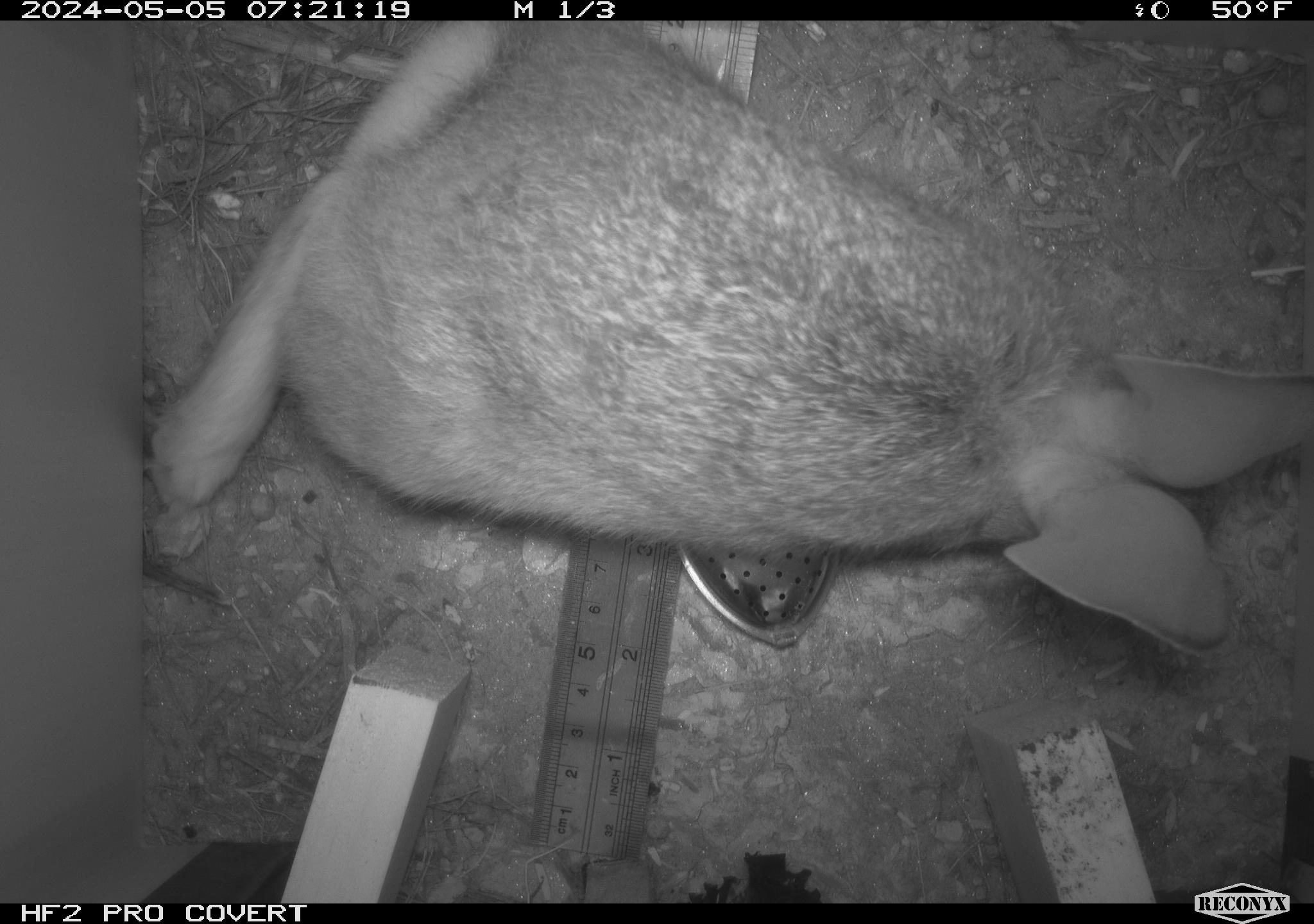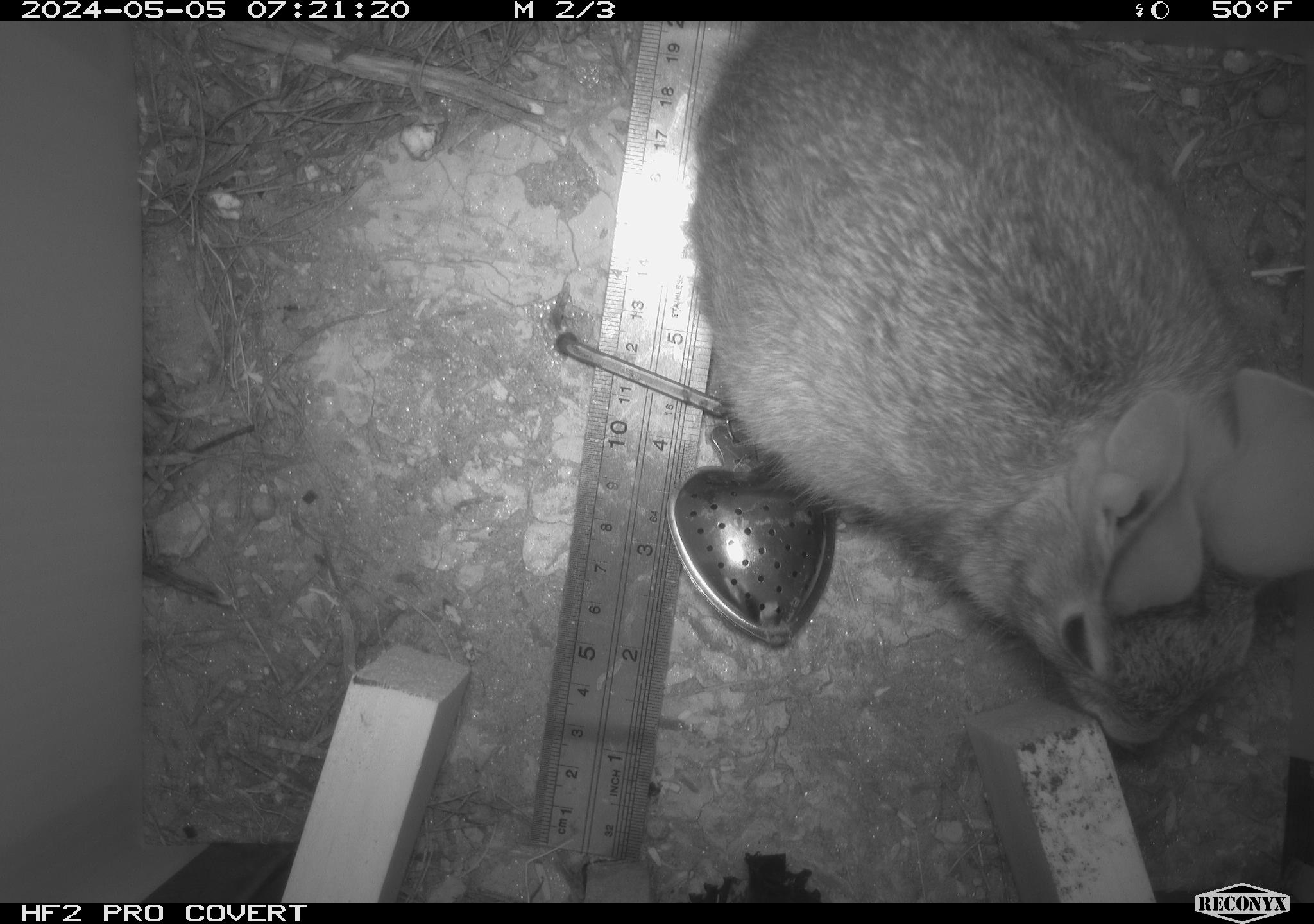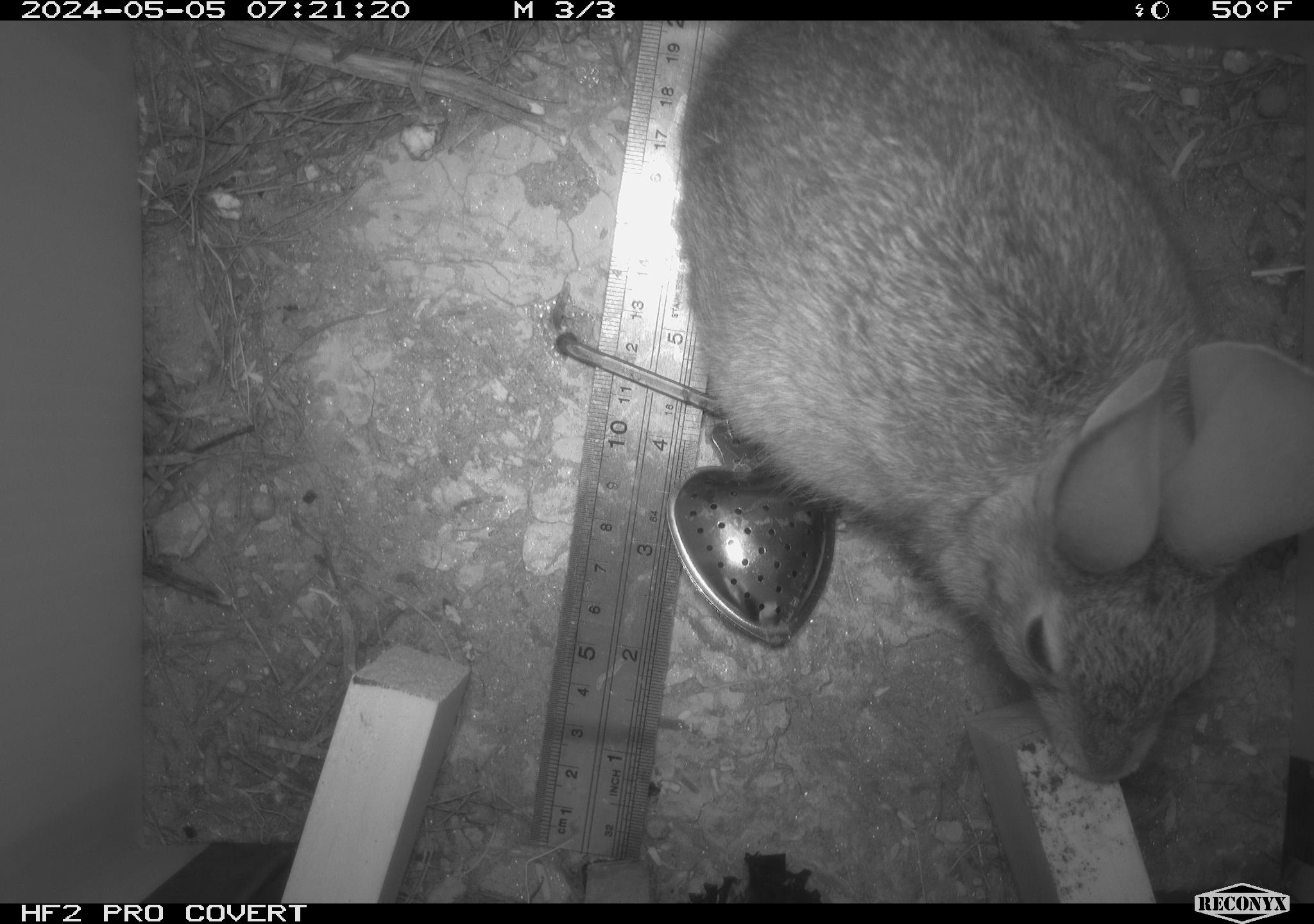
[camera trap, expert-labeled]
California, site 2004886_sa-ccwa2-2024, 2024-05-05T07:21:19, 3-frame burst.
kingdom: Animalia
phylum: Chordata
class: Mammalia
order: Lagomorpha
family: Leporidae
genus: Sylvilagus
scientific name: Sylvilagus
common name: cottontail rabbits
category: sylvilagus species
Sylvilagus species (cottontail rabbits) (Sylvilagus).